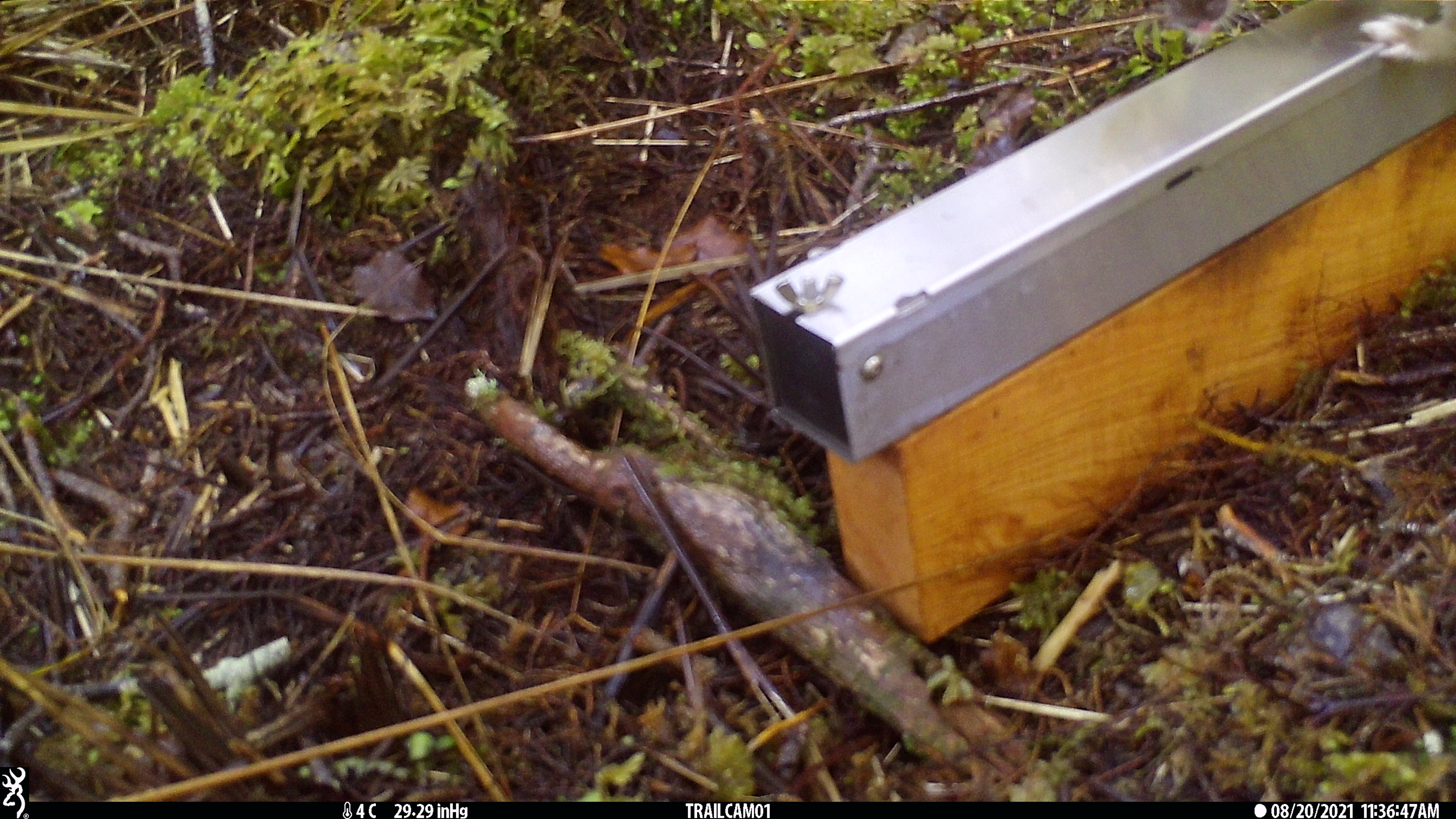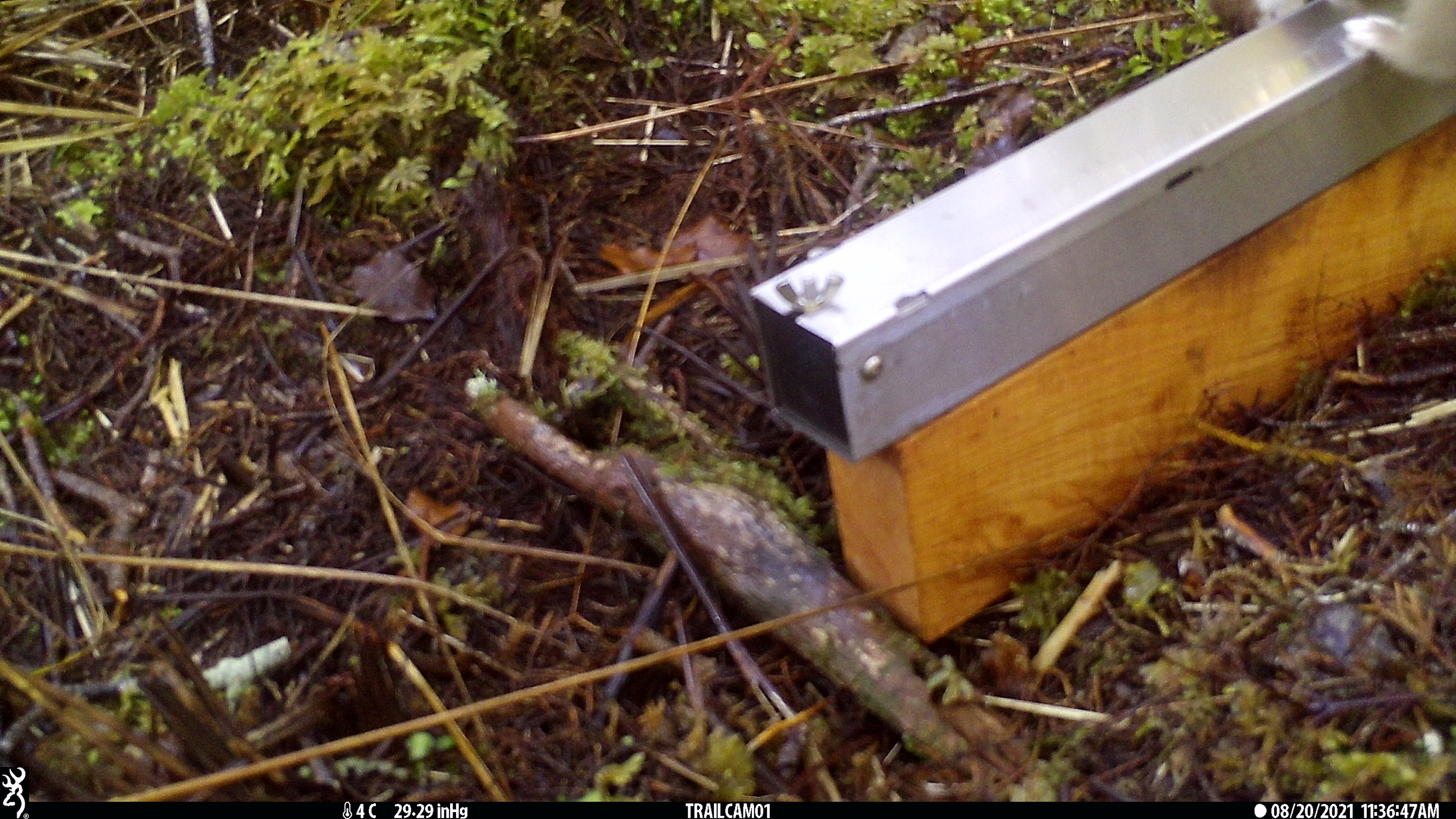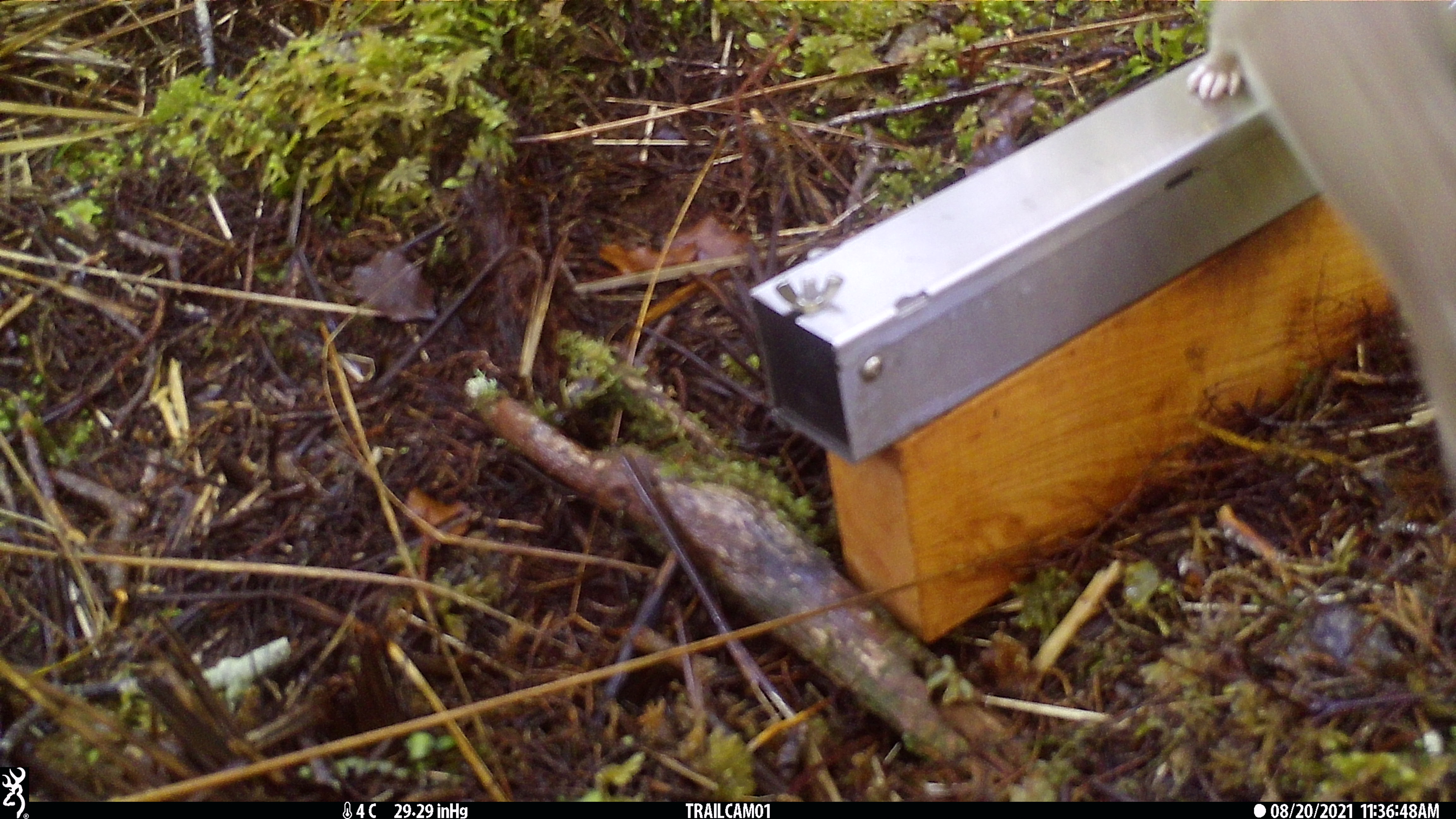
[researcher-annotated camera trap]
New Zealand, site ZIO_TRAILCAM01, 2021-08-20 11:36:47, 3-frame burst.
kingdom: Animalia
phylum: Chordata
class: Mammalia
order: Carnivora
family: Mustelidae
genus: Mustela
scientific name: Mustela erminea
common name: stoat